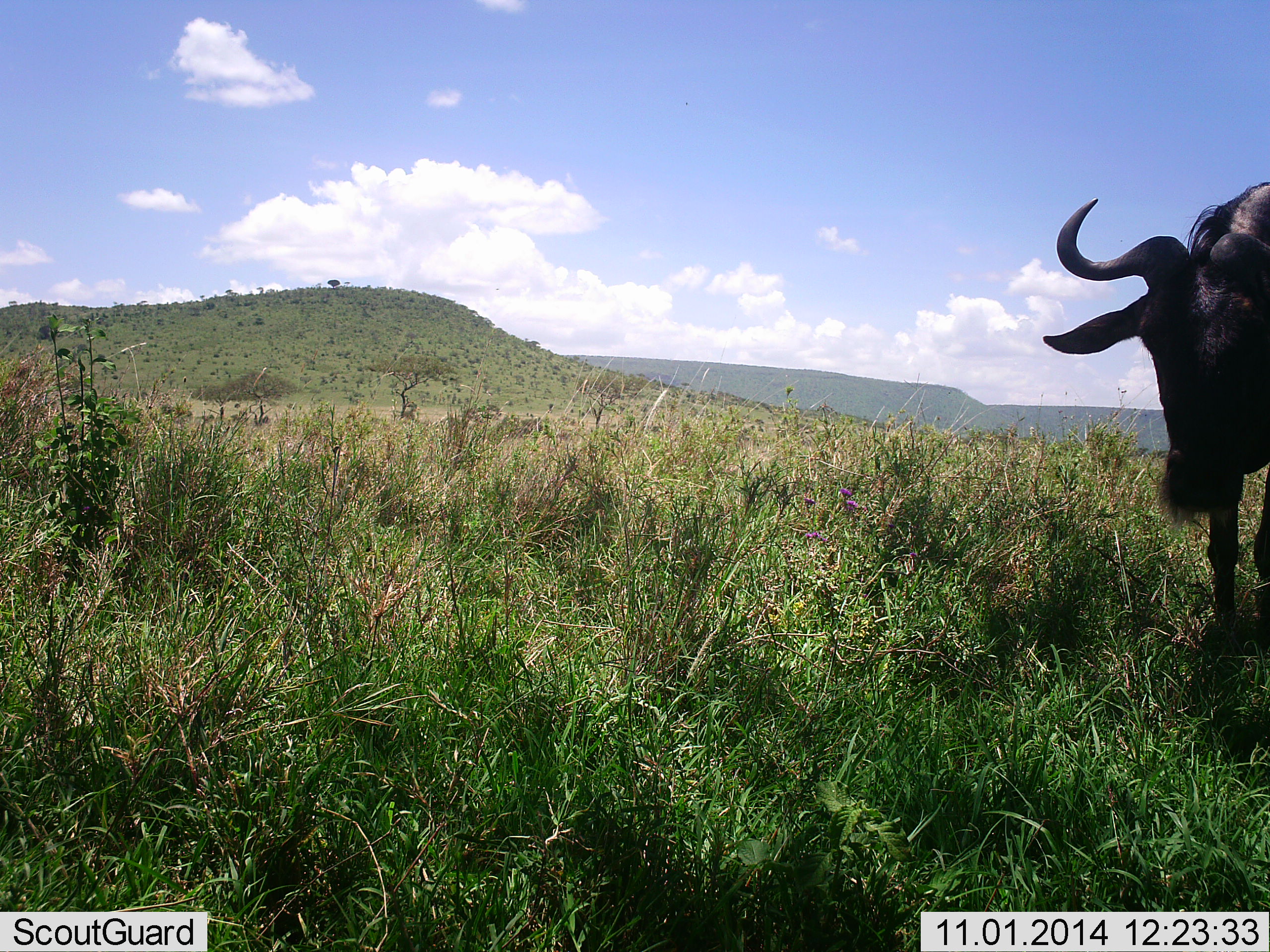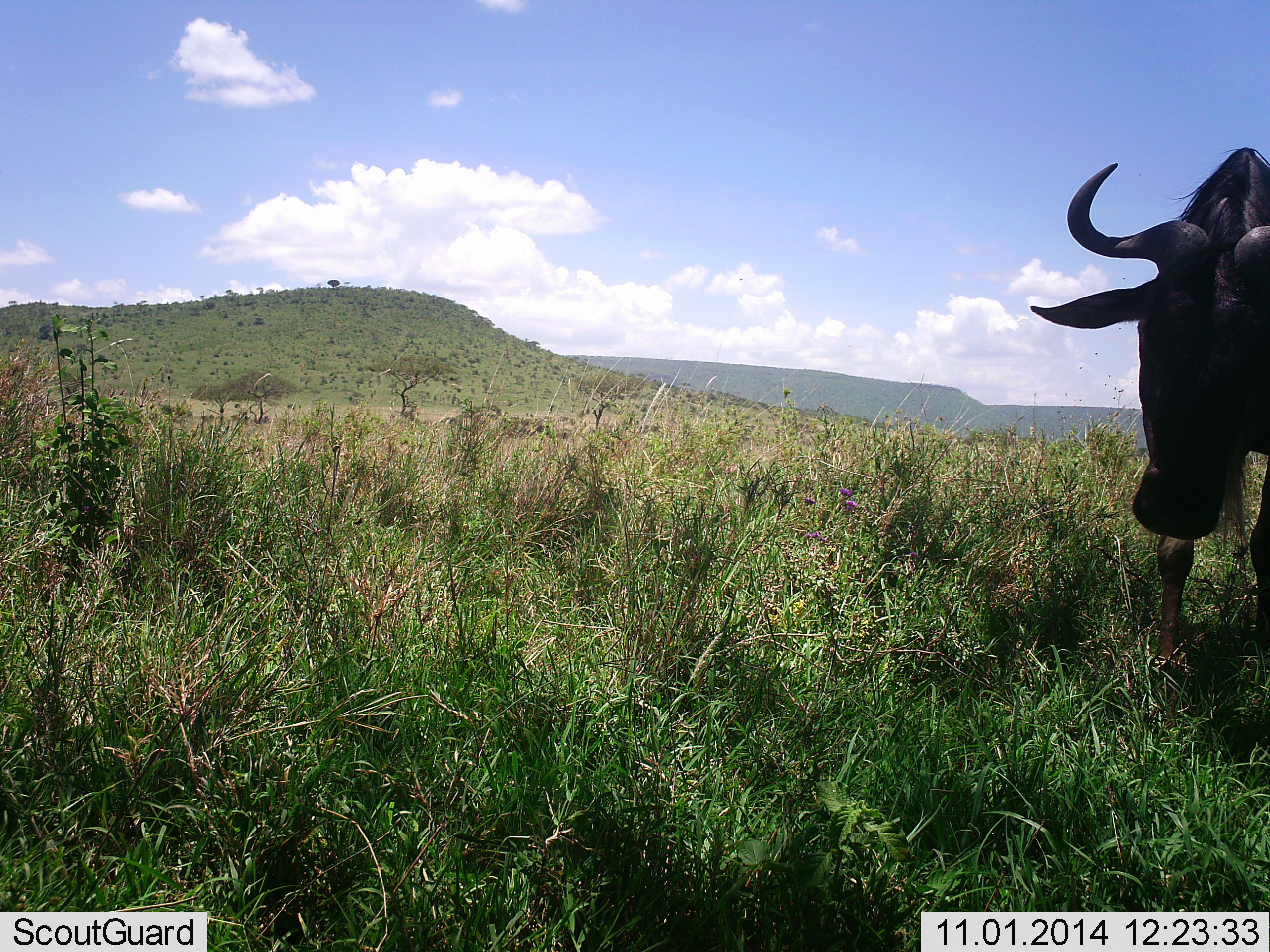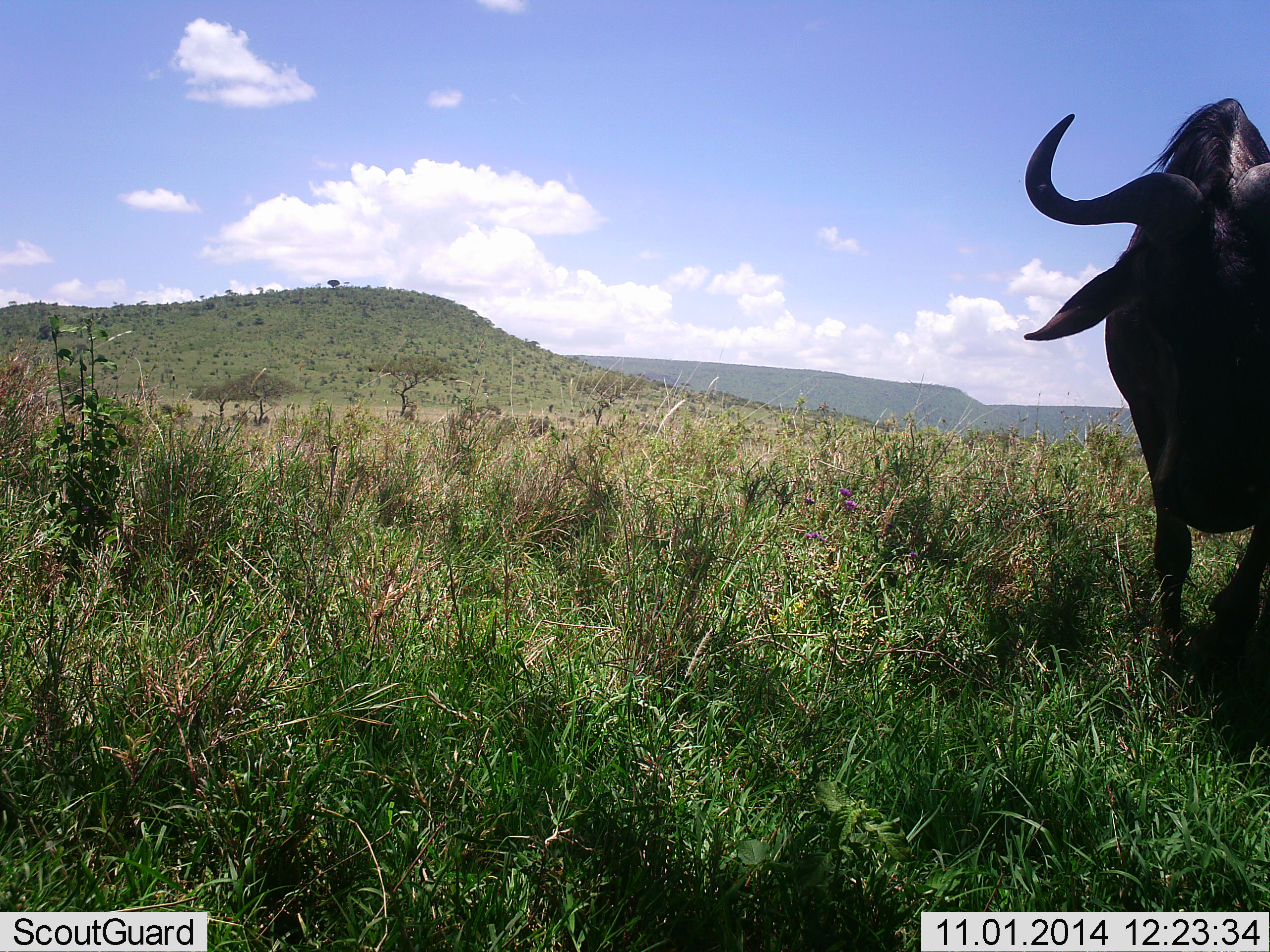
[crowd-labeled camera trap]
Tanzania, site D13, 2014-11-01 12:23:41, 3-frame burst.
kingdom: Animalia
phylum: Chordata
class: Mammalia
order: Artiodactyla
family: Bovidae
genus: Connochaetes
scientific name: Connochaetes taurinus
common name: blue wildebeest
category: wildebeest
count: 1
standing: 30%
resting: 0%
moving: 90%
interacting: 0%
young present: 0%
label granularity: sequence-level